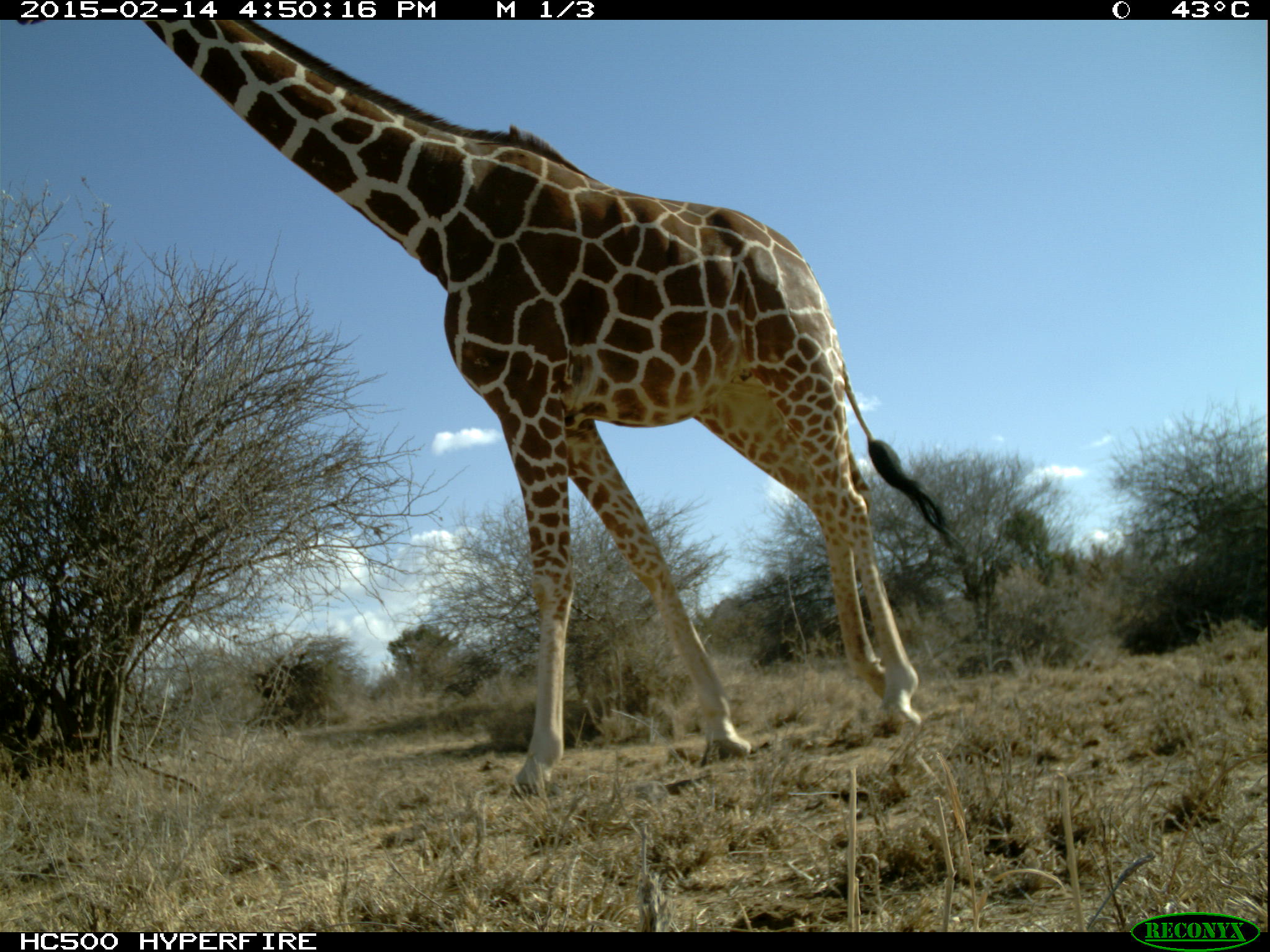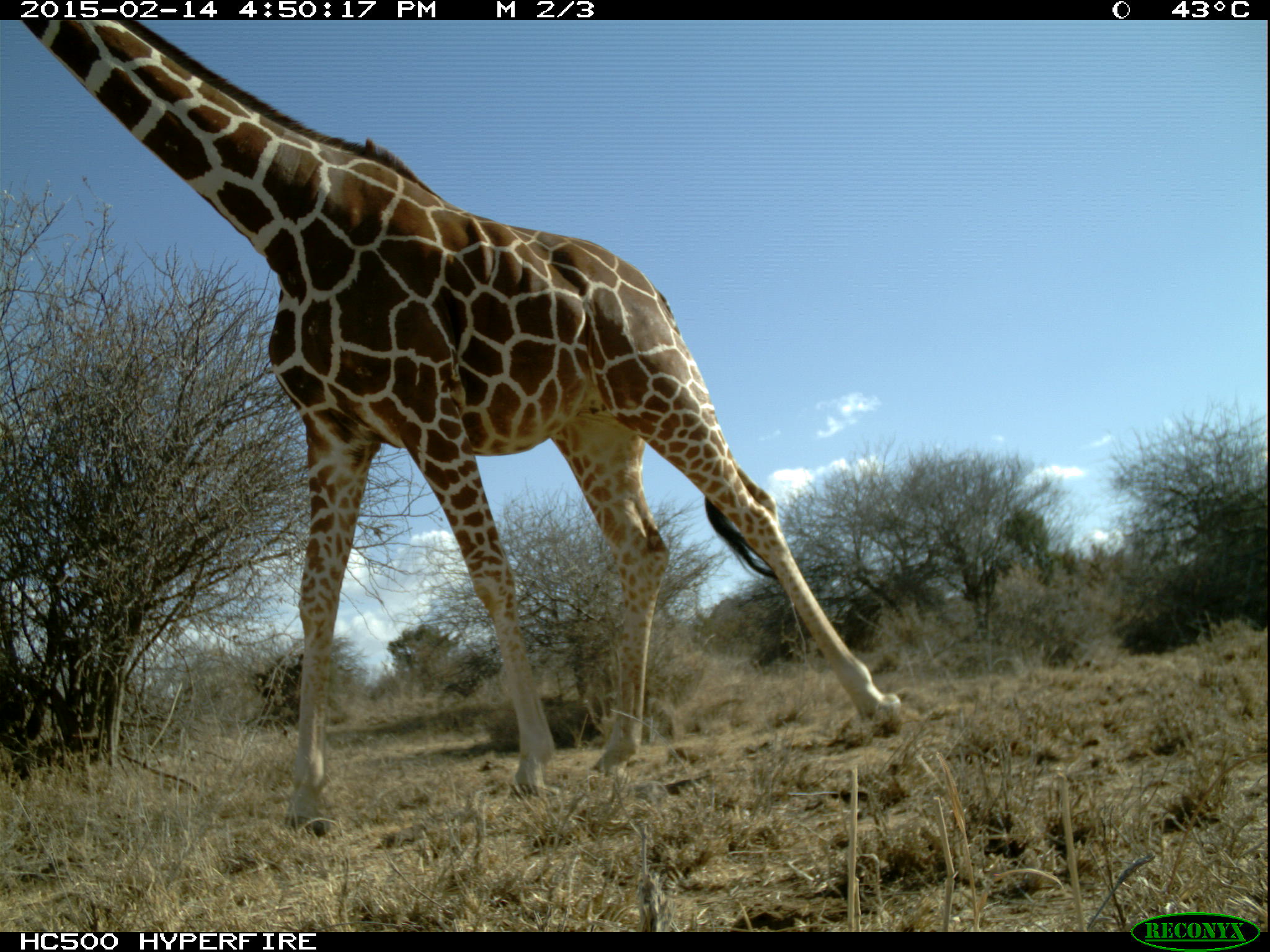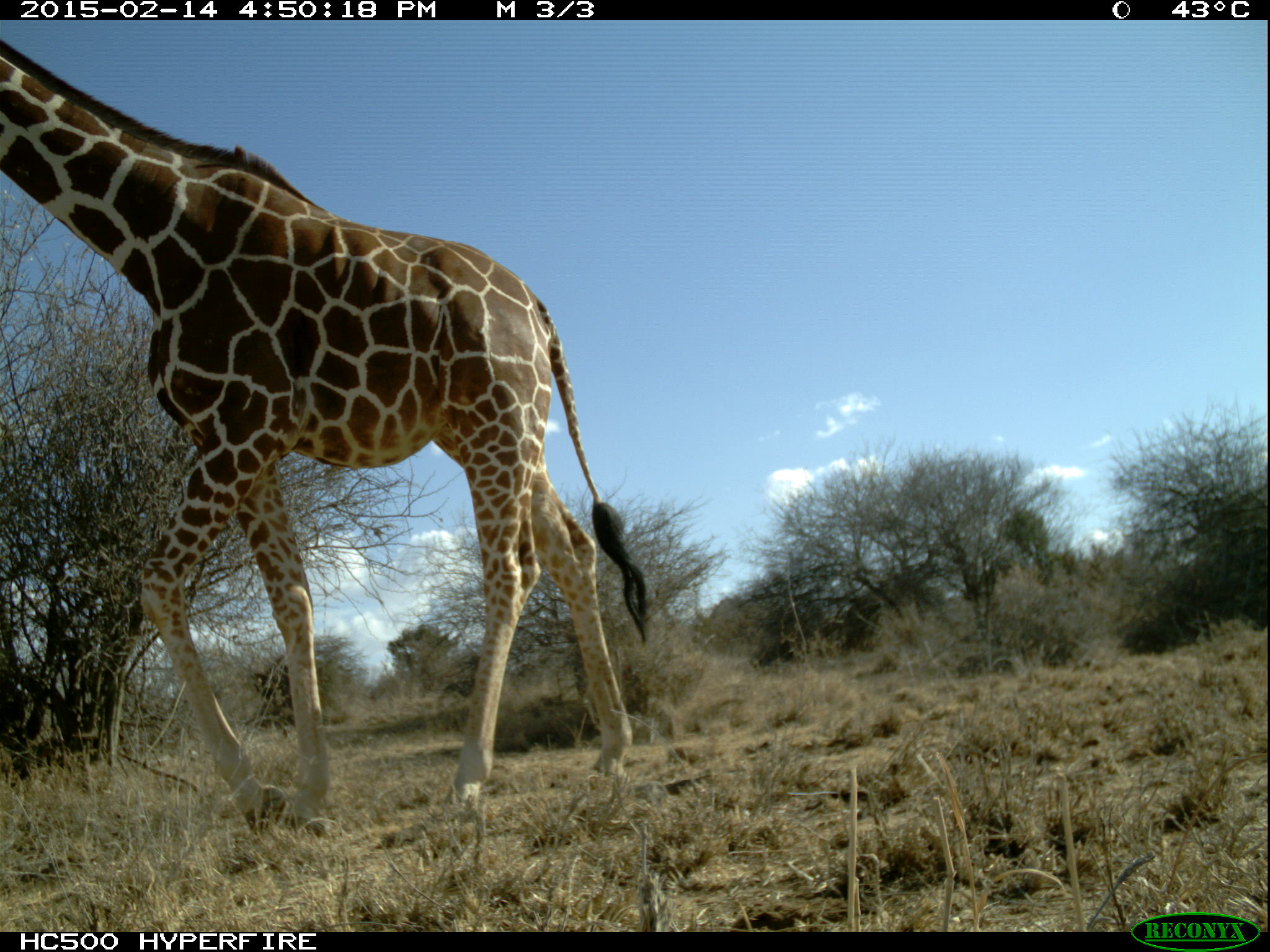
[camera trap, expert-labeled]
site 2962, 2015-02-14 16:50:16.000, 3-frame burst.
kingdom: Animalia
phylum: Chordata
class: Mammalia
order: Artiodactyla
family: Giraffidae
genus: Giraffa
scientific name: Giraffa camelopardalis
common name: giraffe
Giraffa camelopardalis (giraffe), count 1.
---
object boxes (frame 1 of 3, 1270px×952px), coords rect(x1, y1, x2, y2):
giraffa camelopardalis: rect(19, 19, 951, 786)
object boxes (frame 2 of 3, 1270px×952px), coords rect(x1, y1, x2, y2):
giraffa camelopardalis: rect(8, 18, 897, 792)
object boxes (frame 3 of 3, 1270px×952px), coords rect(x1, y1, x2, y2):
giraffa camelopardalis: rect(0, 40, 651, 824)